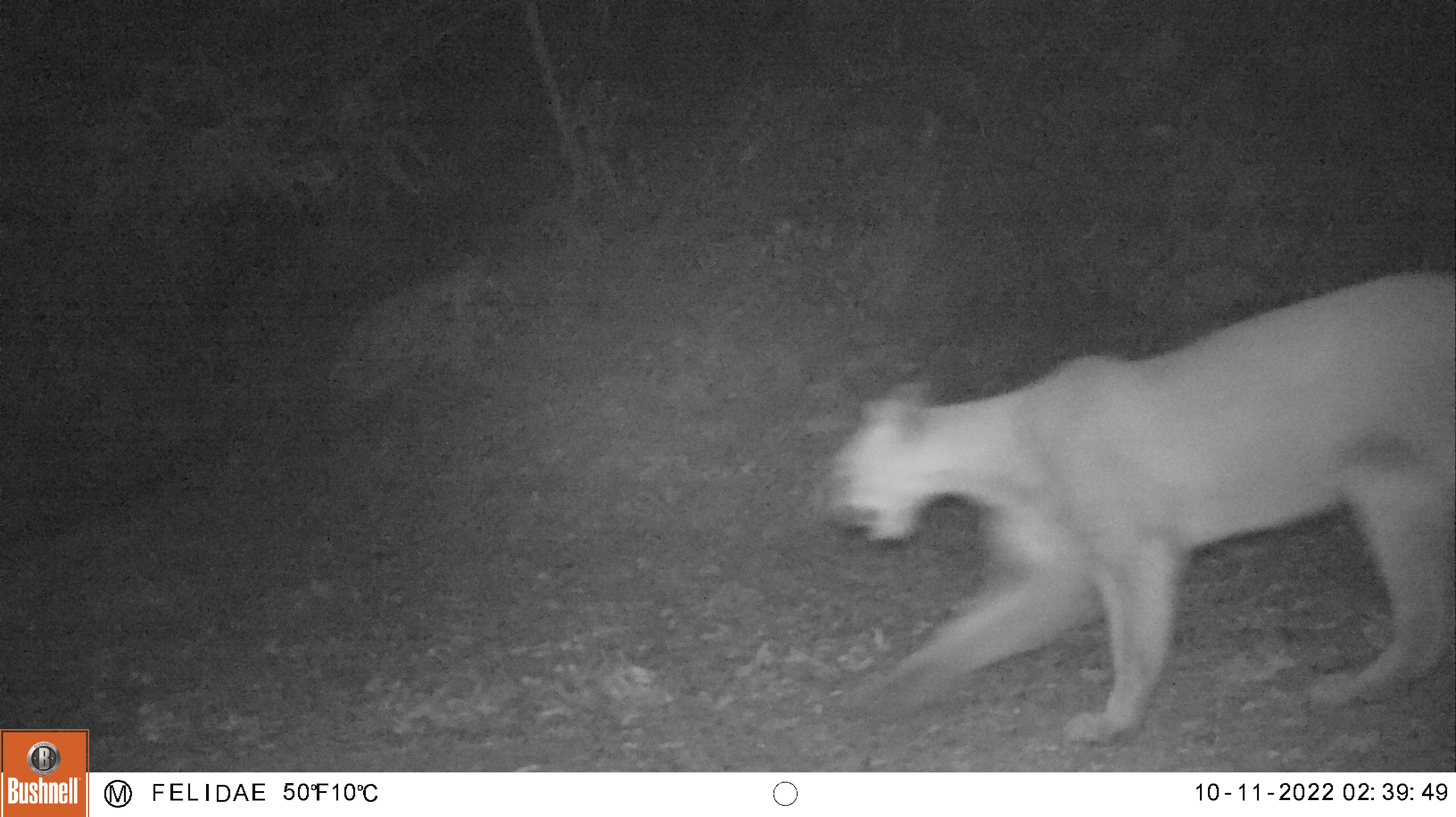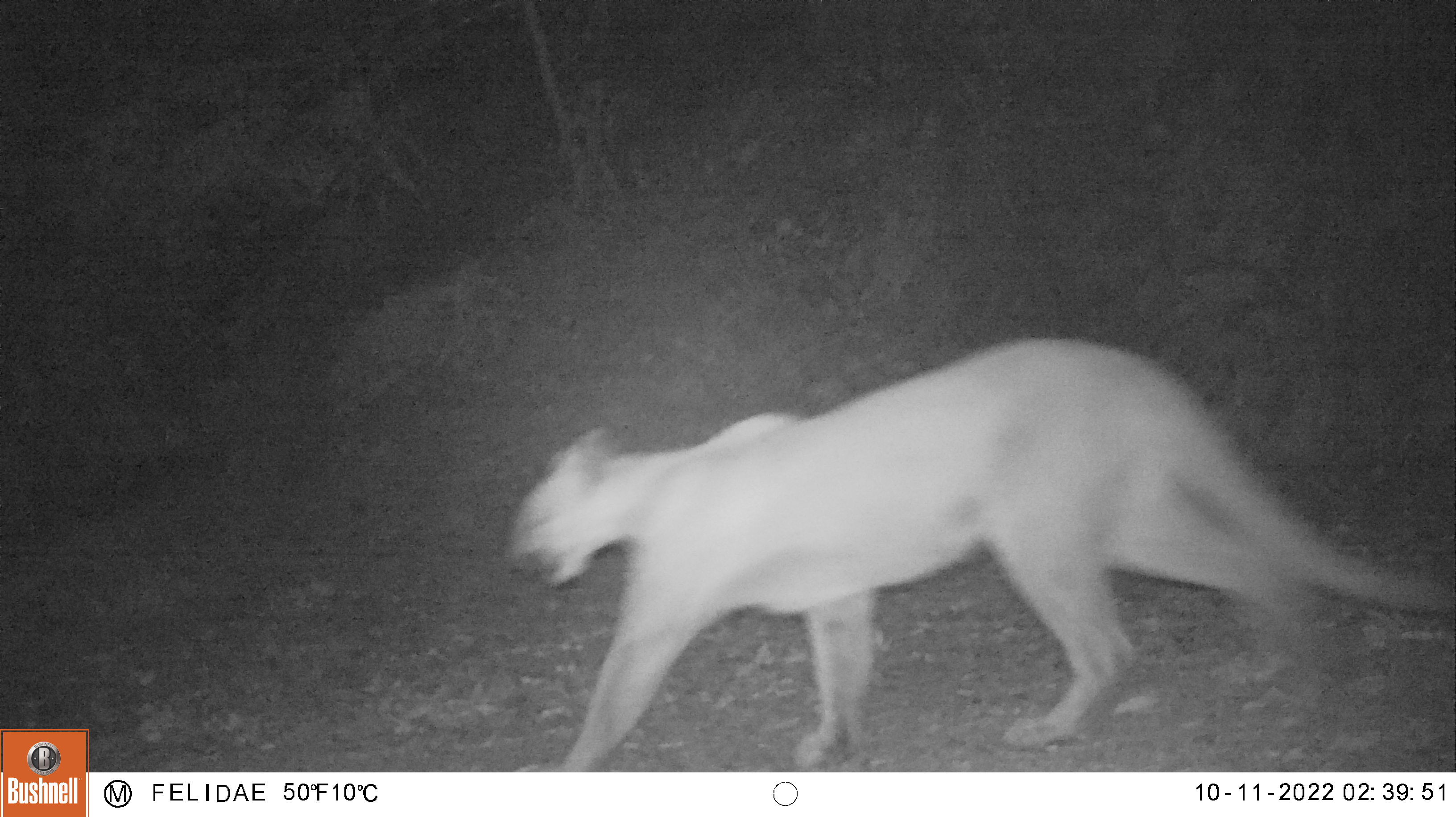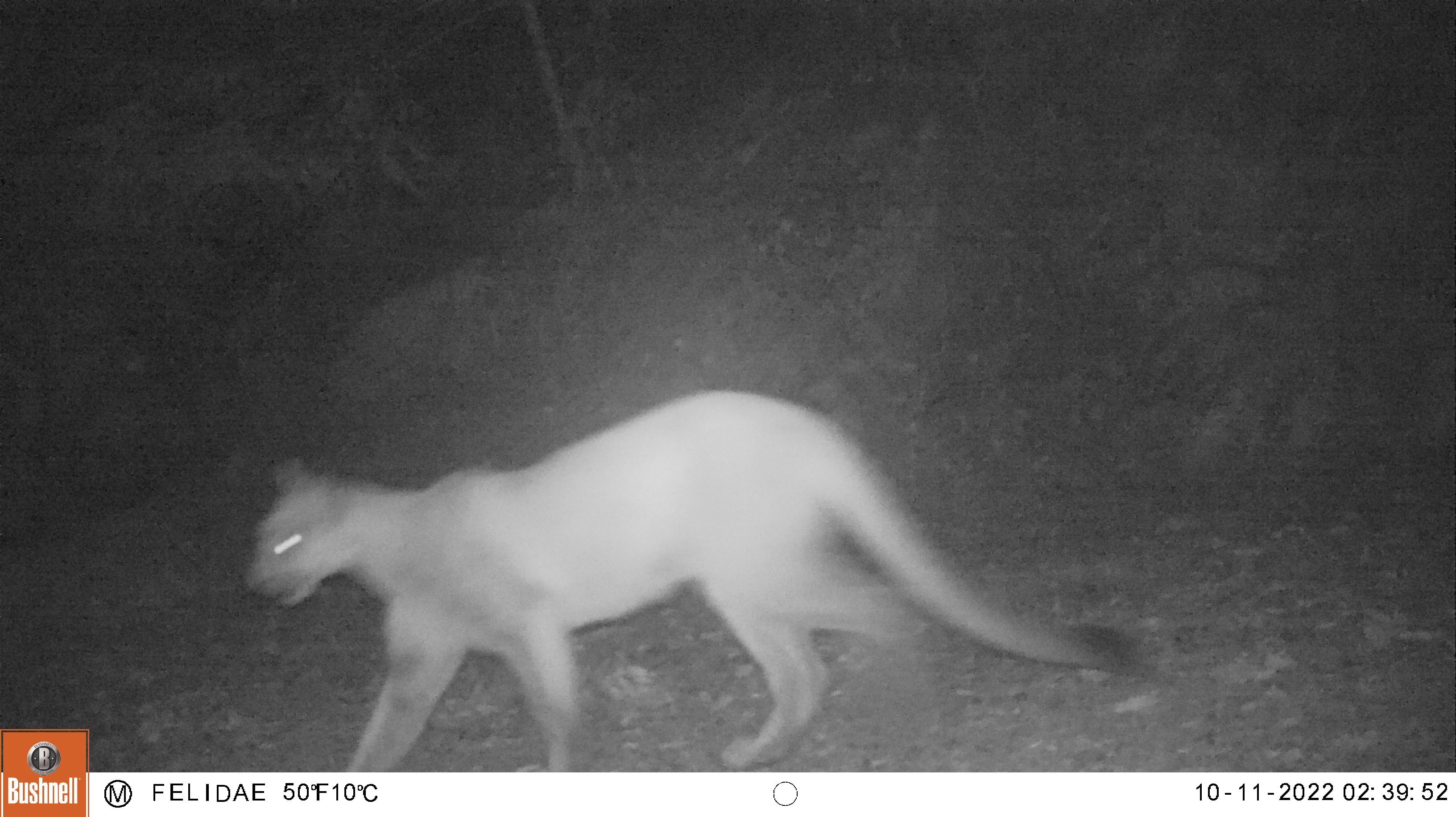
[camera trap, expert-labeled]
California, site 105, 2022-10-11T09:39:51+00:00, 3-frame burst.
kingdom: Animalia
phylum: Chordata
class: Mammalia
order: Carnivora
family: Felidae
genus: Puma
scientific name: Puma concolor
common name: puma